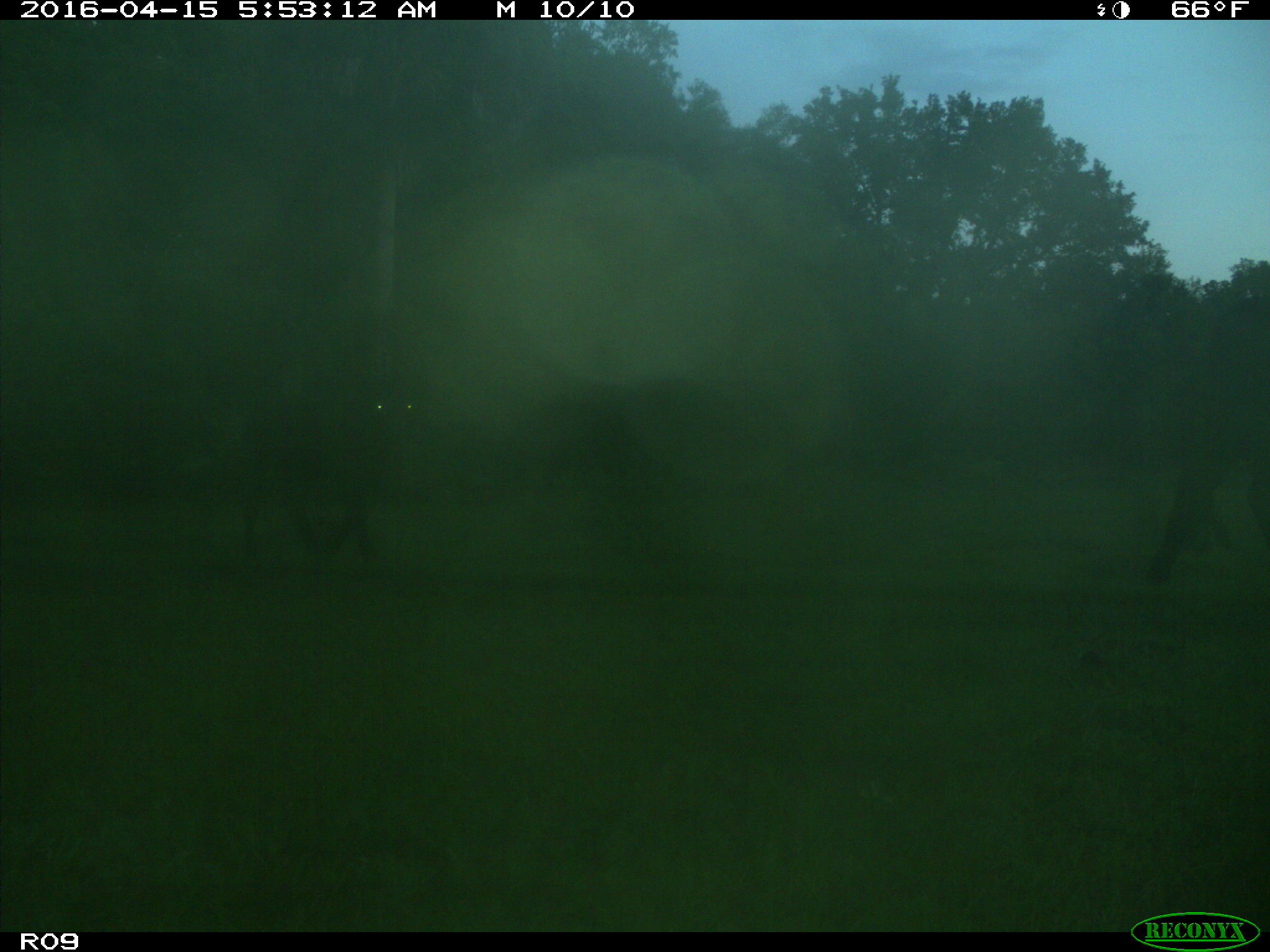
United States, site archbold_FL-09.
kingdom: Animalia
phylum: Chordata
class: Mammalia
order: Artiodactyla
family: Bovidae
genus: Bos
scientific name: Bos taurus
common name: domestic cow